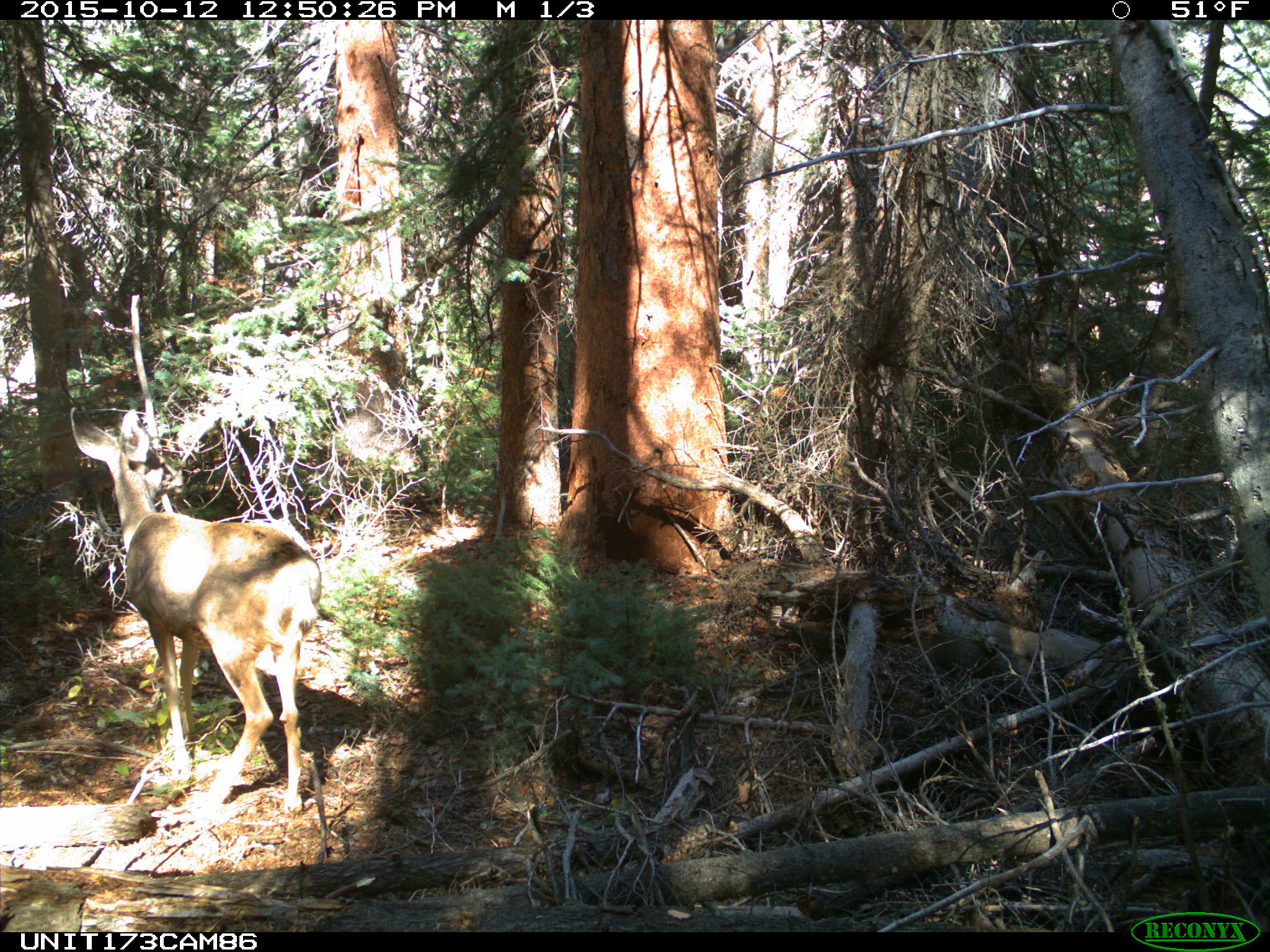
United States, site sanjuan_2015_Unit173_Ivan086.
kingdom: Animalia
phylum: Chordata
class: Mammalia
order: Artiodactyla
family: Cervidae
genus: Odocoileus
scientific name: Odocoileus hemionus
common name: mule deer